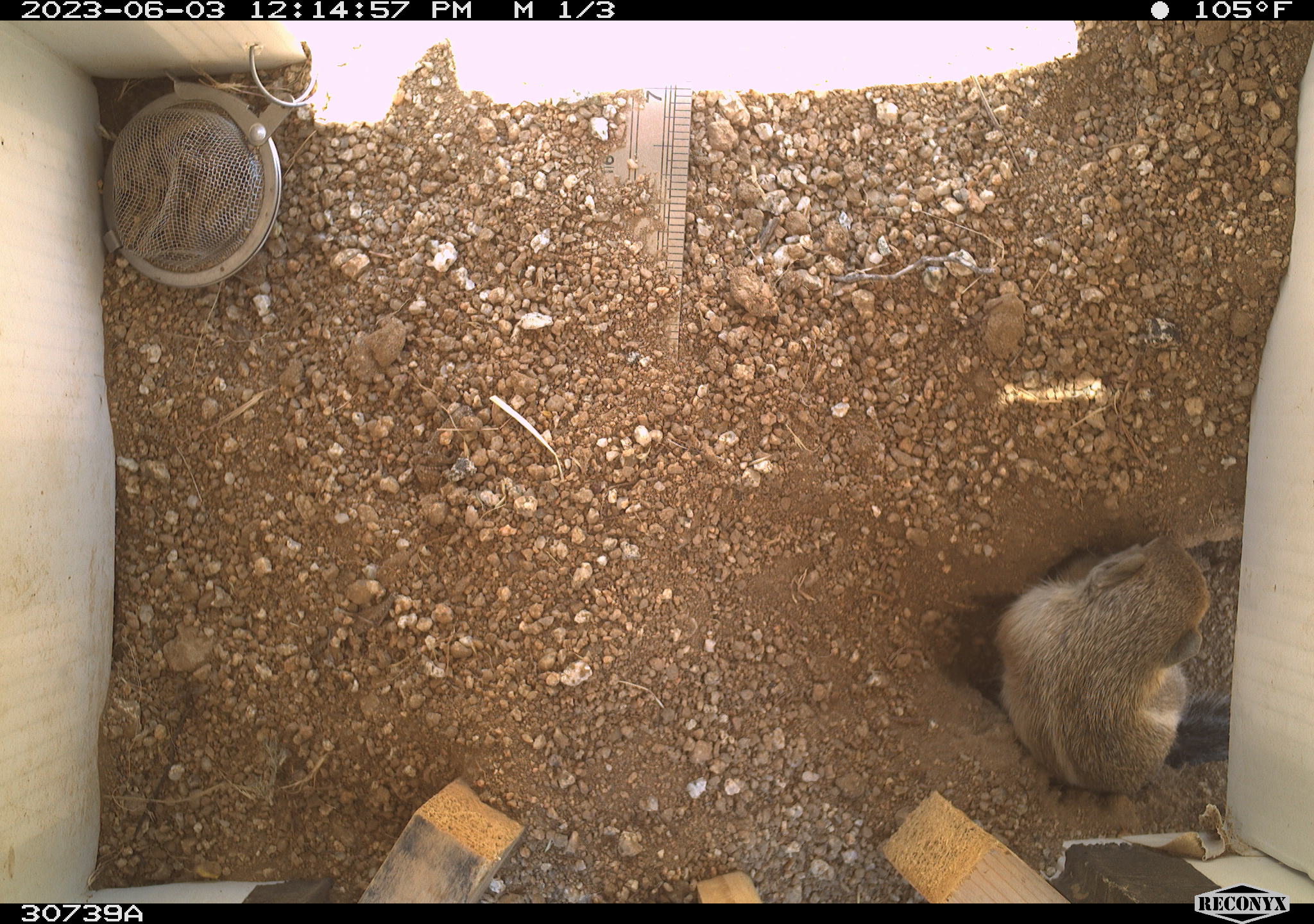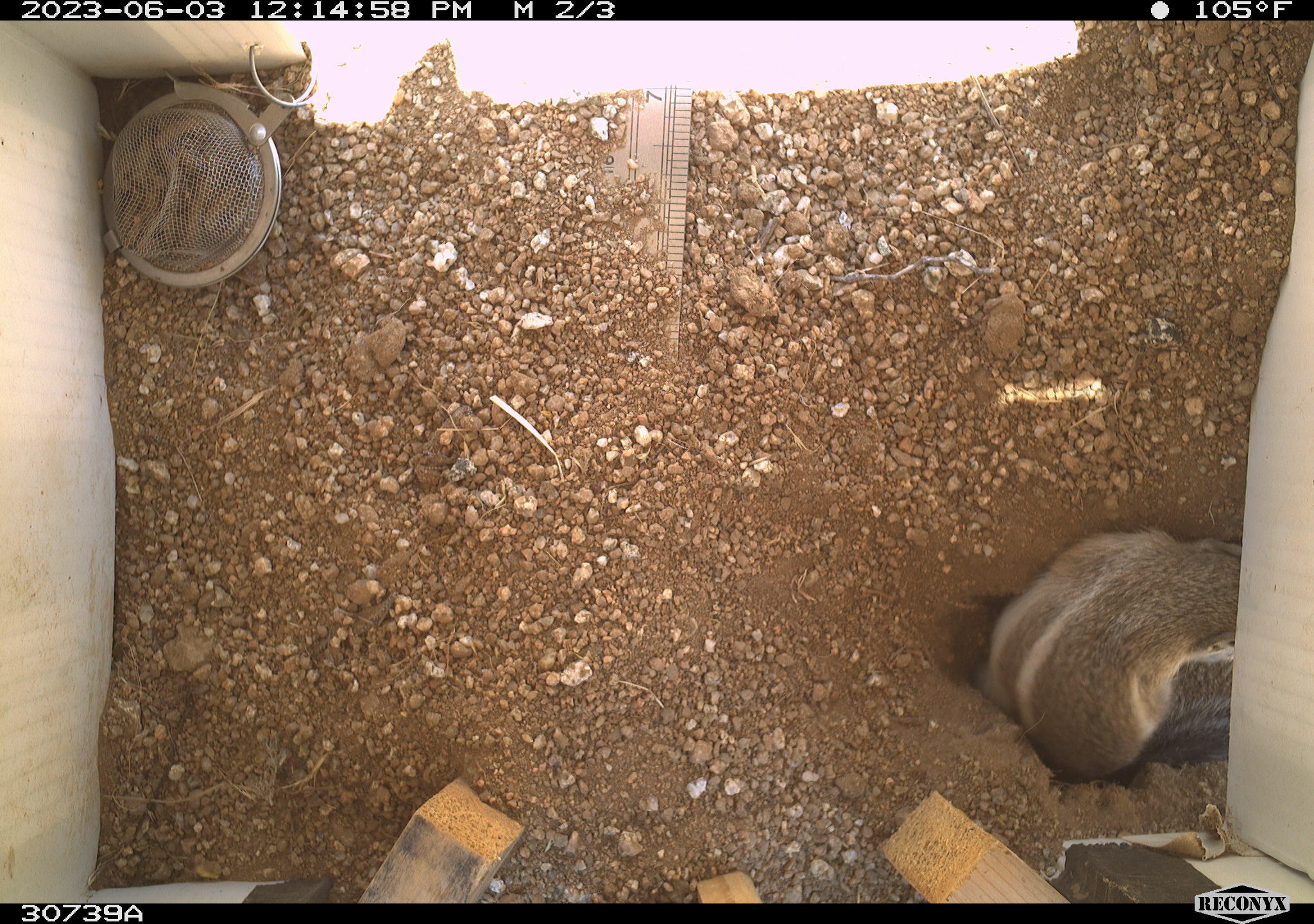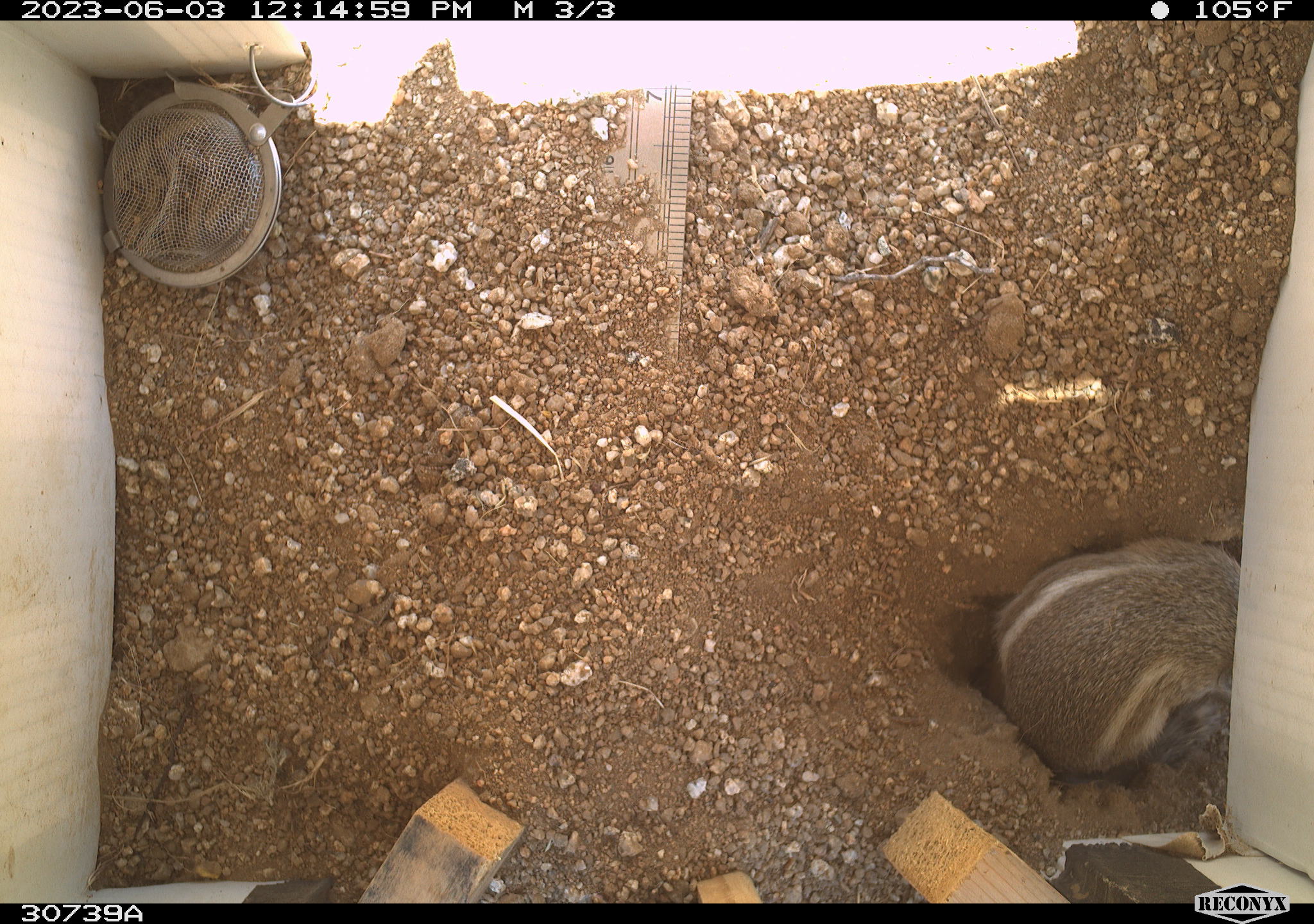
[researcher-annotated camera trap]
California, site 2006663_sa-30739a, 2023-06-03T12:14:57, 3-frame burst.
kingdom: Animalia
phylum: Chordata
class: Mammalia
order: Rodentia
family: Sciuridae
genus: Ammospermophilus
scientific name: Ammospermophilus leucurus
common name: white-tailed antelope squirrel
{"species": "white-tailed antelope squirrel (Ammospermophilus leucurus)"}